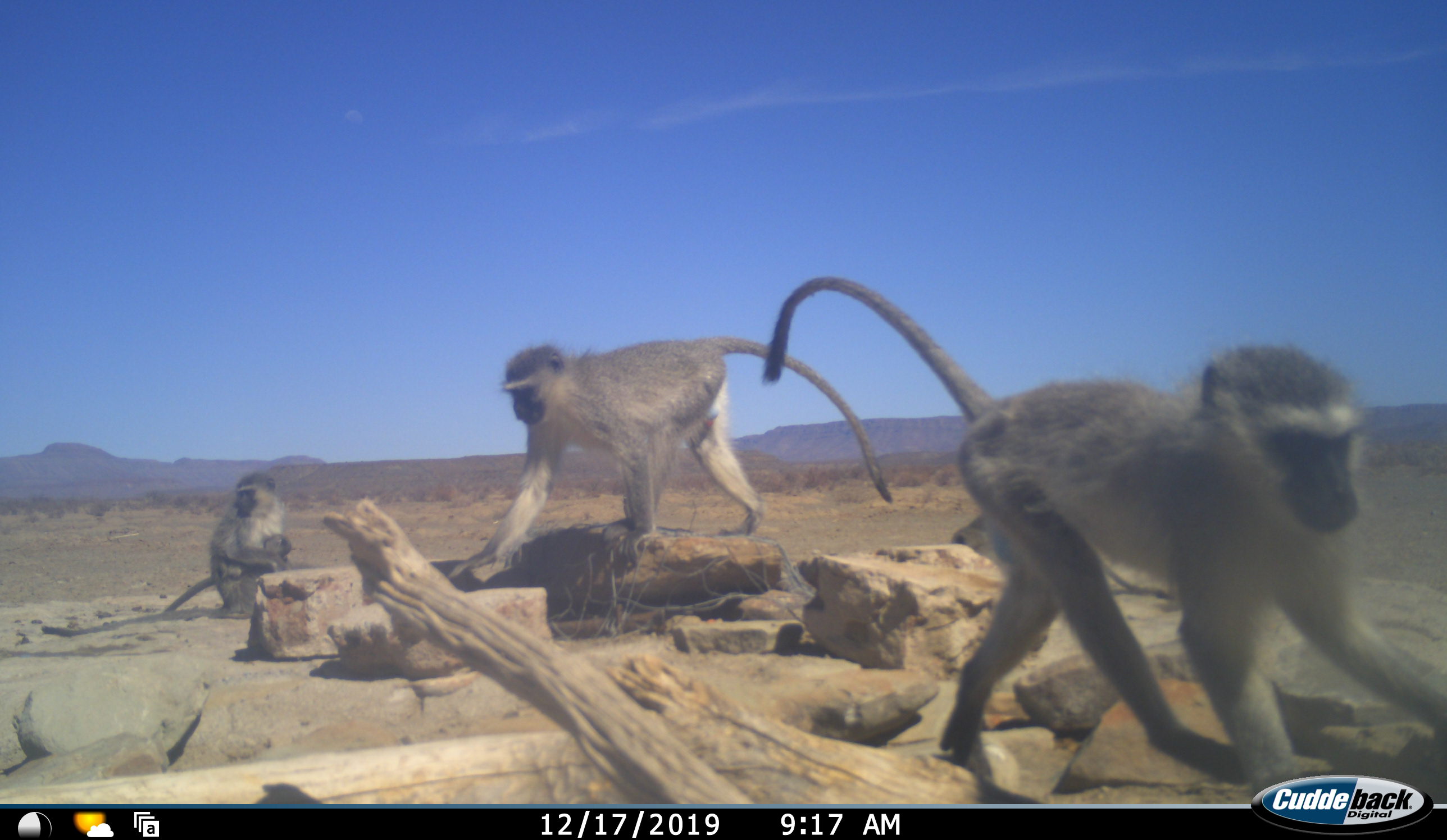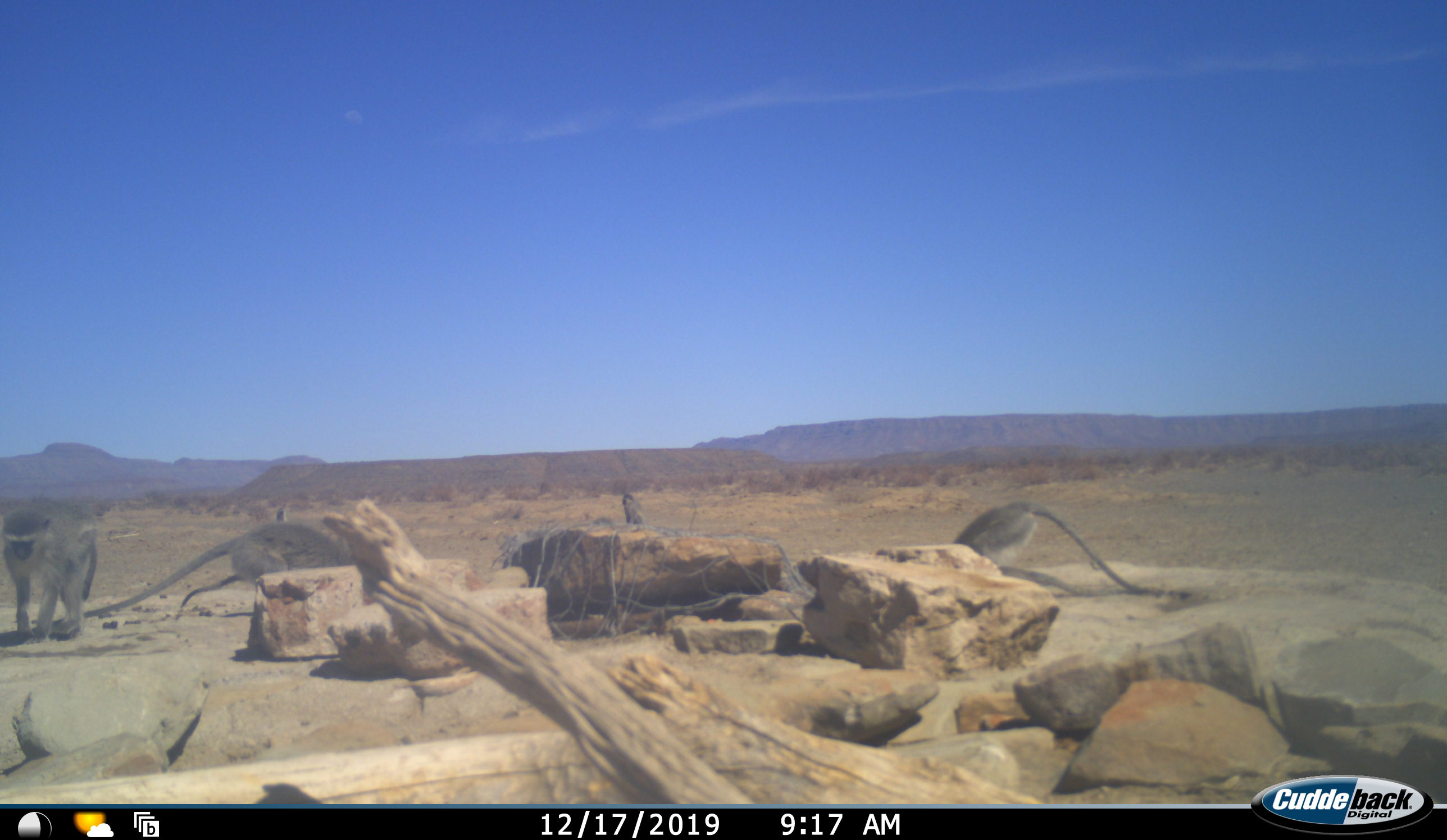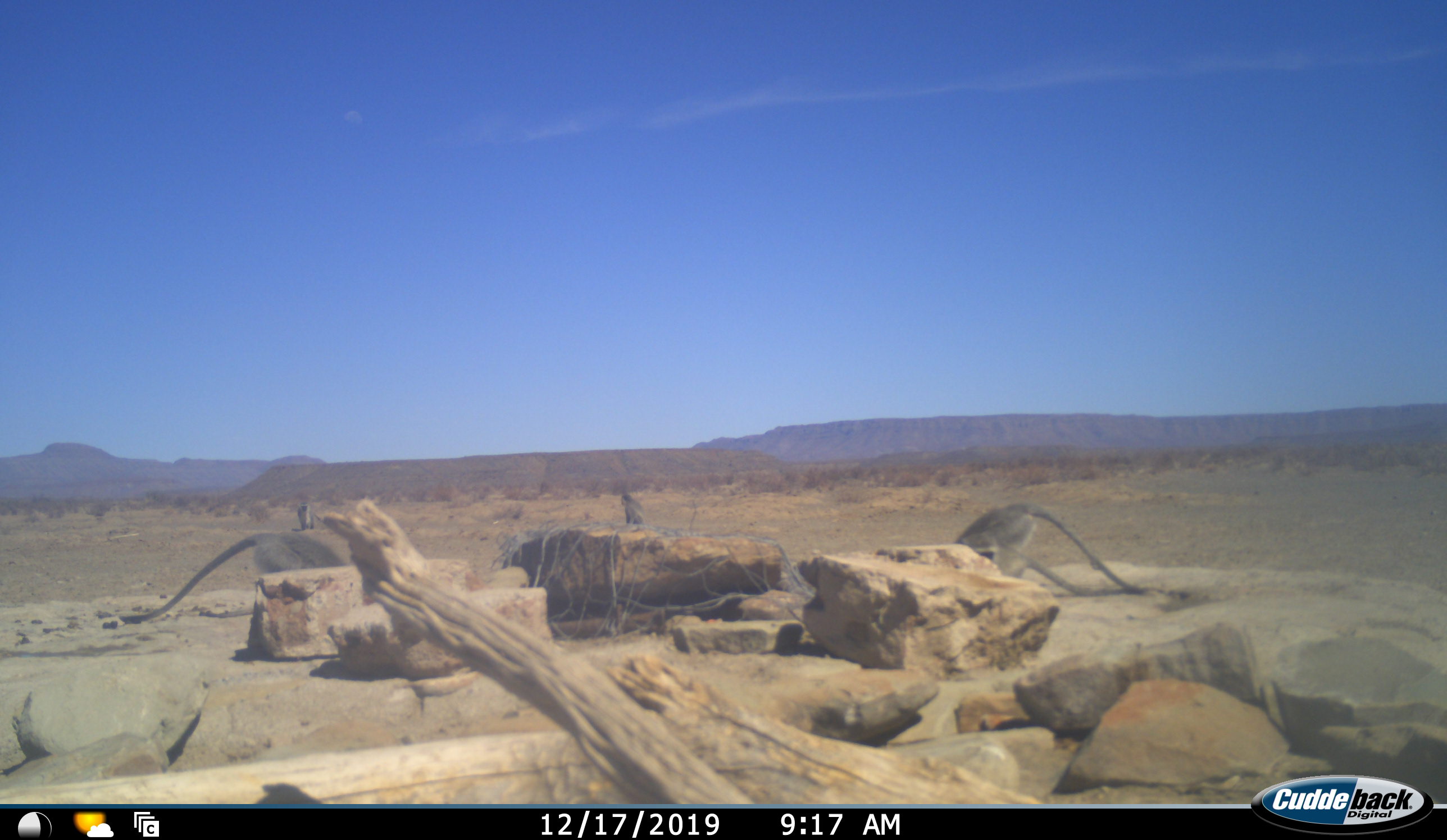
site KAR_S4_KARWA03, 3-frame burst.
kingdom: Animalia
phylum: Chordata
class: Mammalia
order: Primates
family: Cercopithecidae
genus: Chlorocebus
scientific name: Chlorocebus pygerythrus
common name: vervet monkey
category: monkeyvervet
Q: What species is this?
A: Monkeyvervet (vervet monkey) (Chlorocebus pygerythrus).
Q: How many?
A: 6.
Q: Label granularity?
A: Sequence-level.